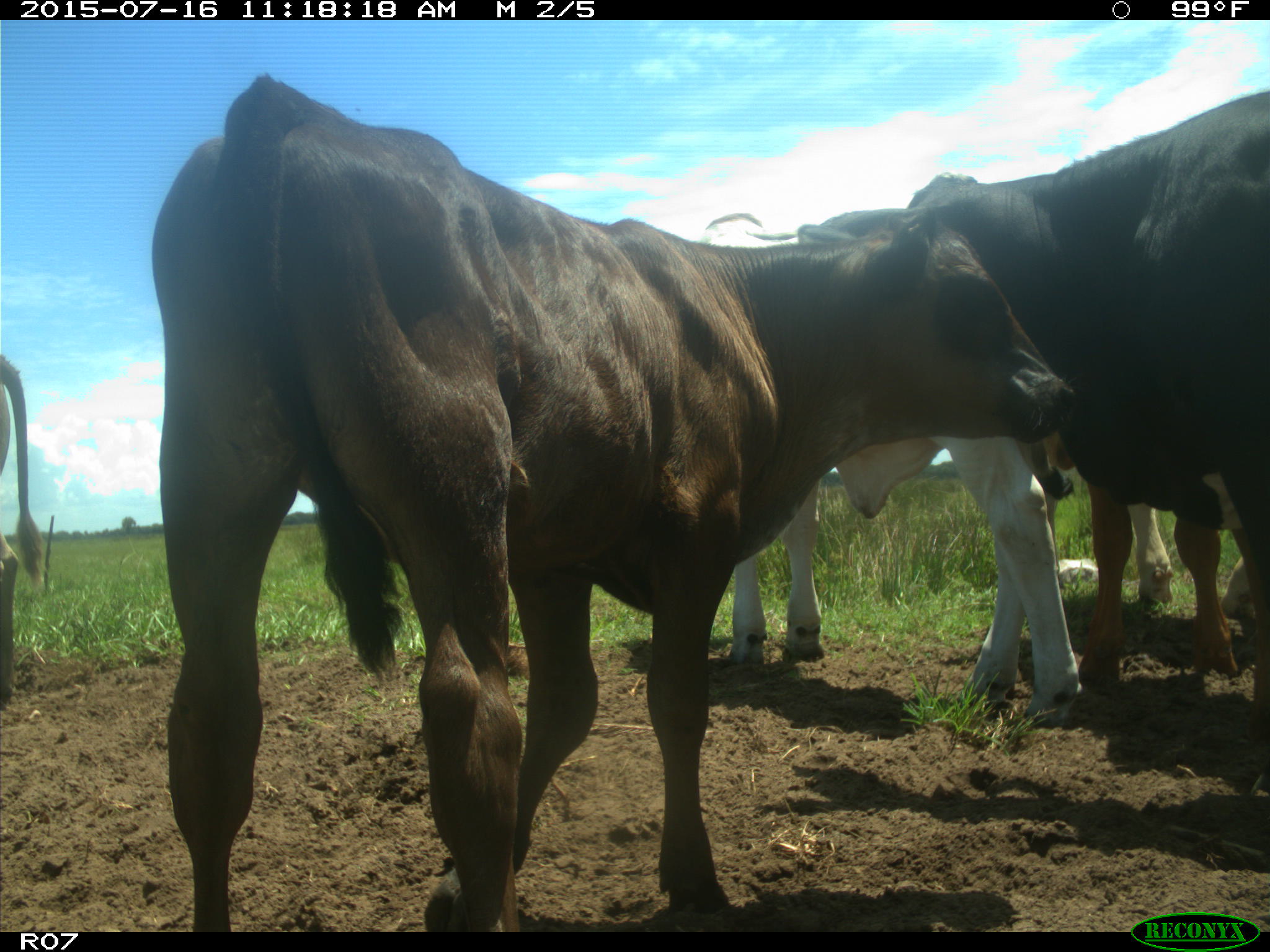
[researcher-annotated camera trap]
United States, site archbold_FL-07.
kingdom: Animalia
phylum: Chordata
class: Mammalia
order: Artiodactyla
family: Bovidae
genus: Bos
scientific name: Bos taurus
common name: domestic cow